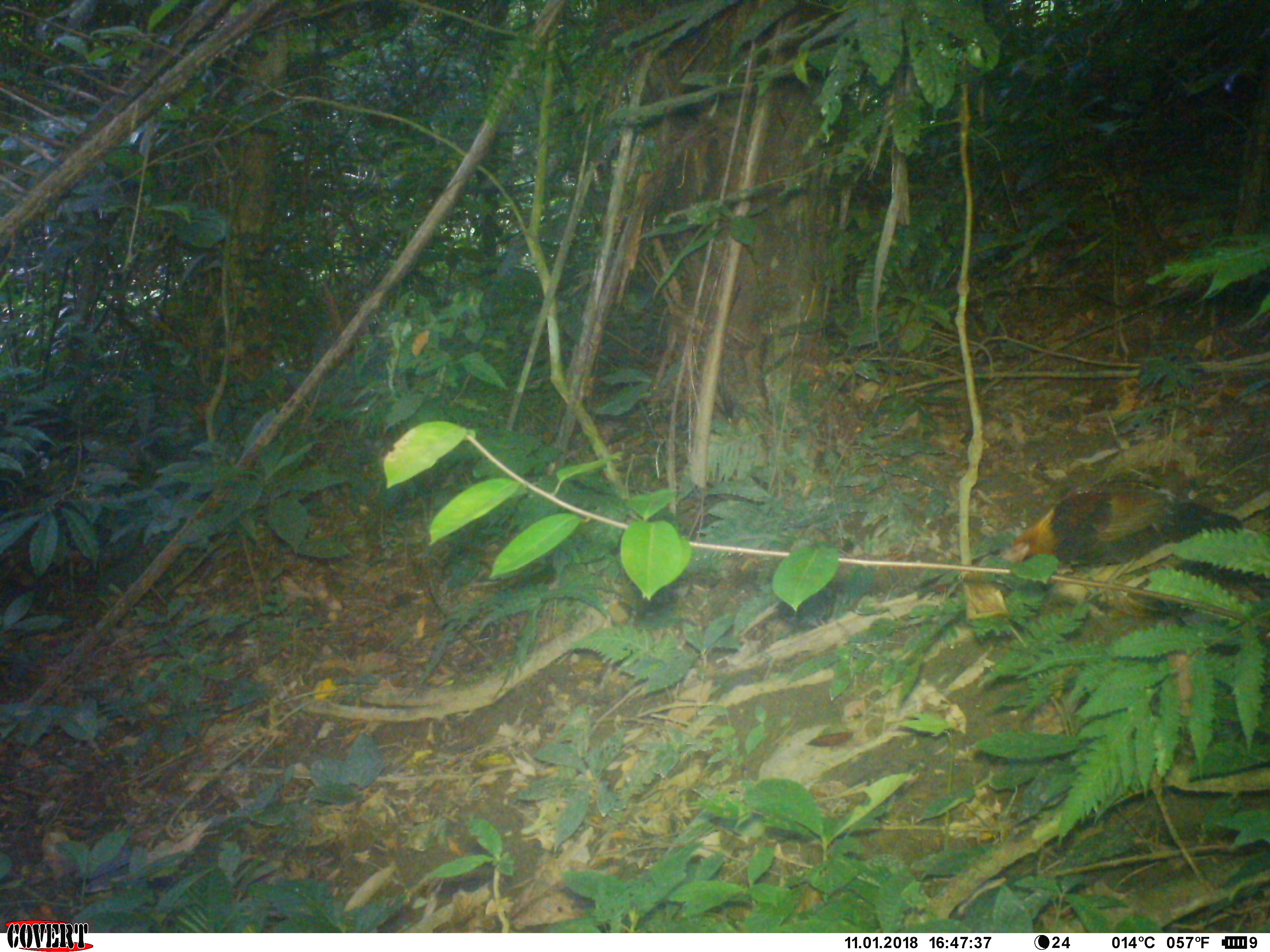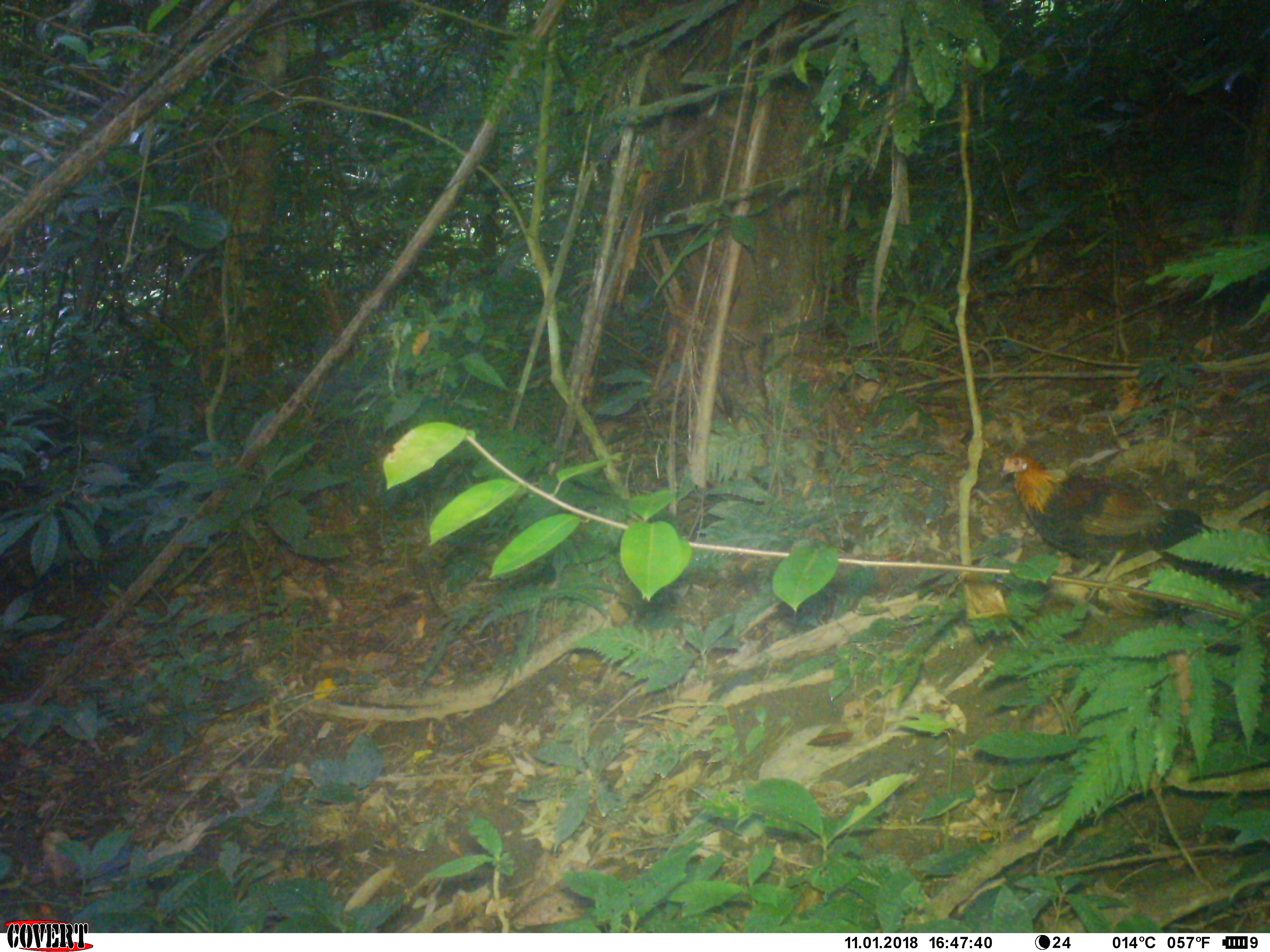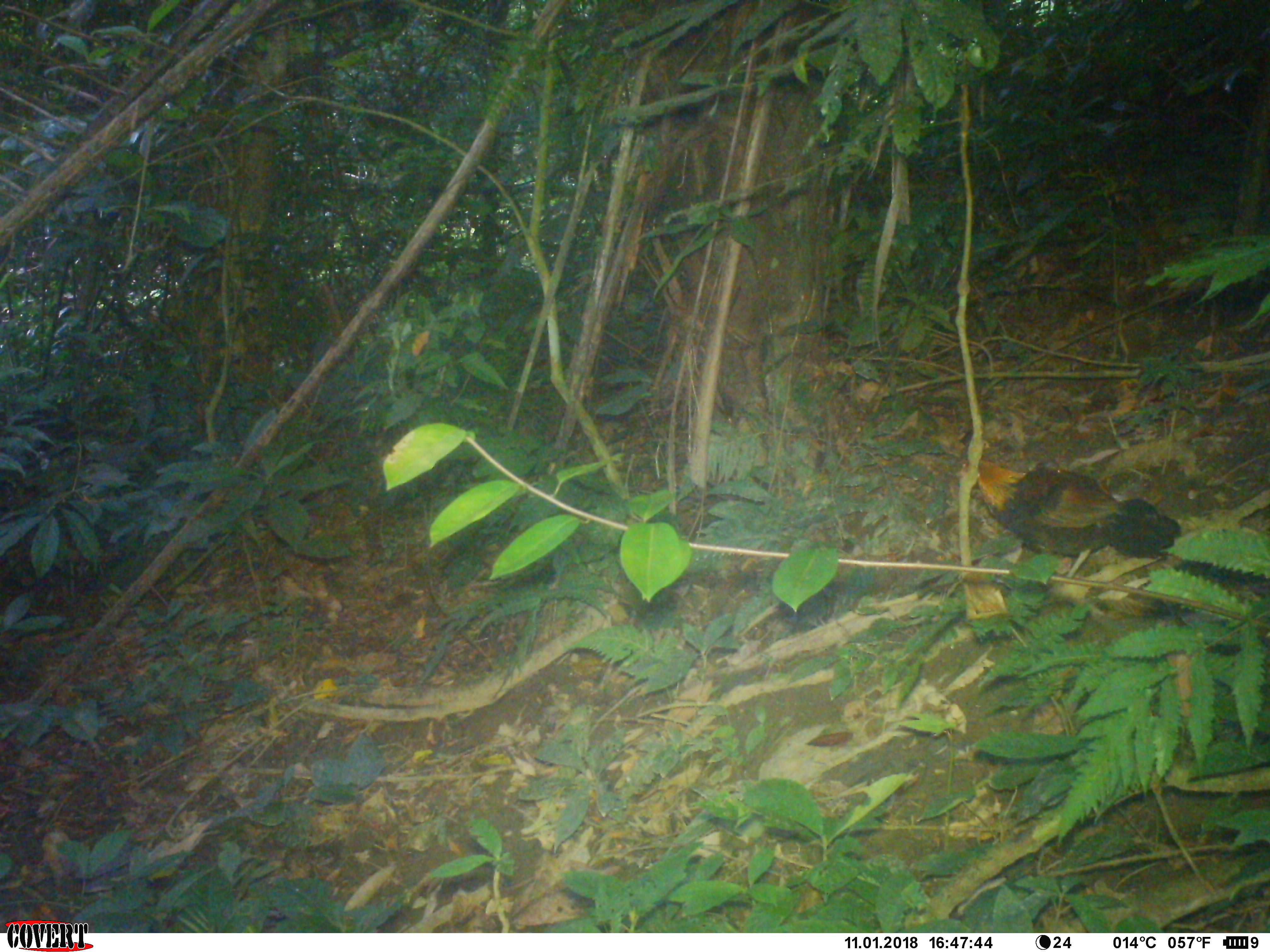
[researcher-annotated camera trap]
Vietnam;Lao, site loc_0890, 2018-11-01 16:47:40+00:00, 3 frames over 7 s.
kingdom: Animalia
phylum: Chordata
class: Aves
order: Galliformes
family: Phasianidae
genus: Gallus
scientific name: Gallus gallus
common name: red junglefowl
Red junglefowl (Gallus gallus). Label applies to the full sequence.